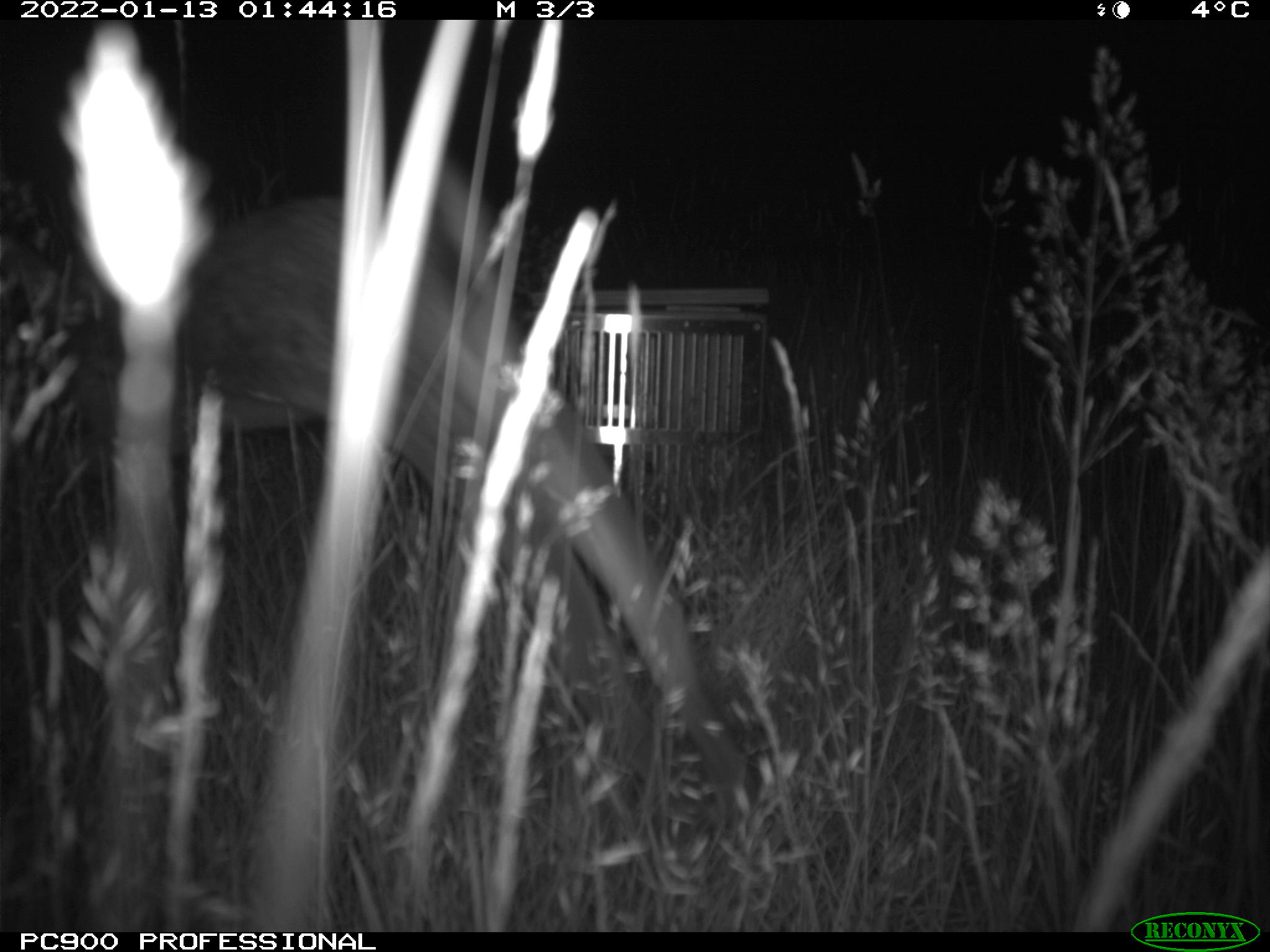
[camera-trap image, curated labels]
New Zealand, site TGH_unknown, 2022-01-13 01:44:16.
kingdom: Animalia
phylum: Chordata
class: Mammalia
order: Lagomorpha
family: Leporidae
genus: Oryctolagus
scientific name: Oryctolagus cuniculus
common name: european rabbit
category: rabbit